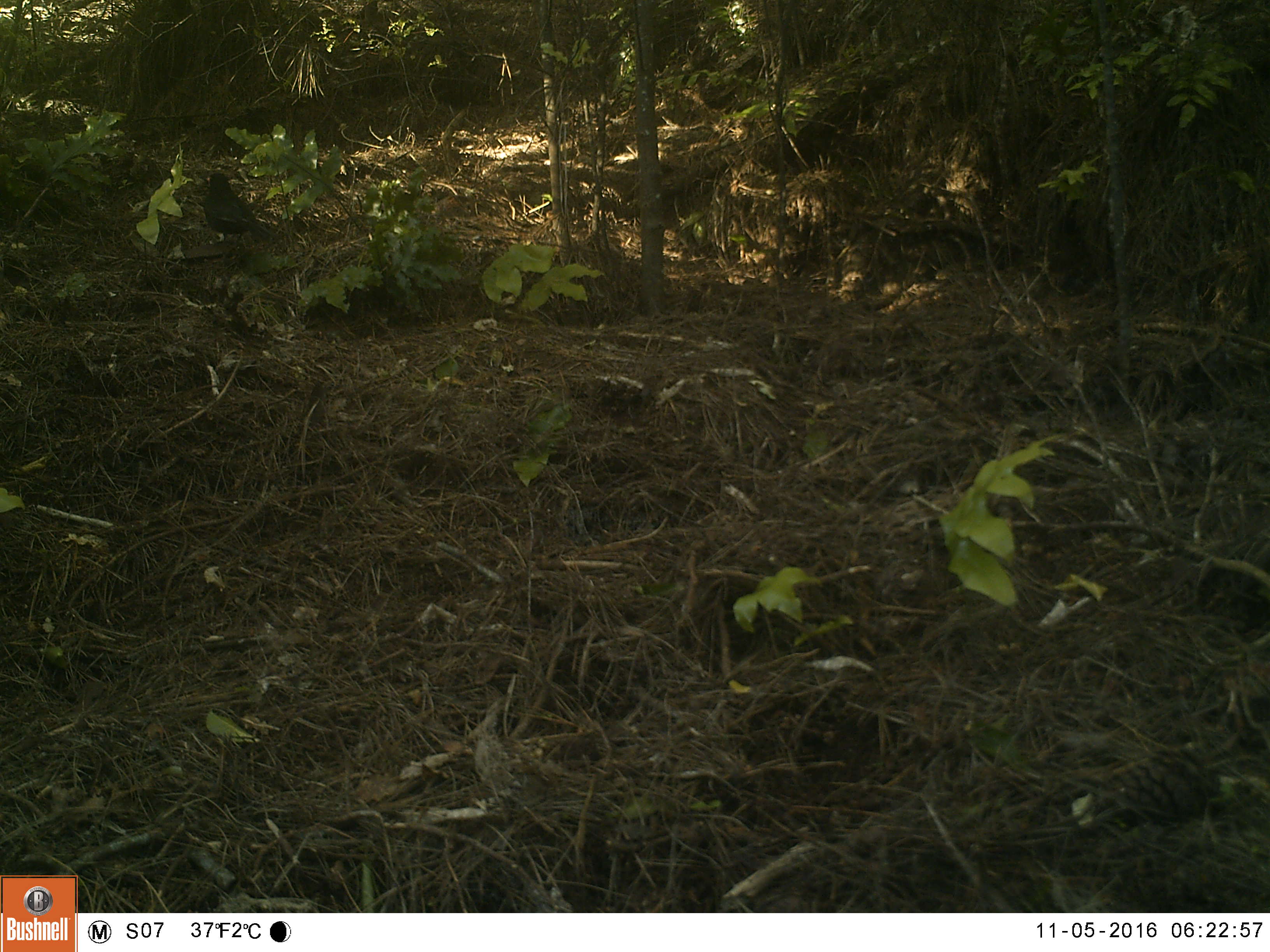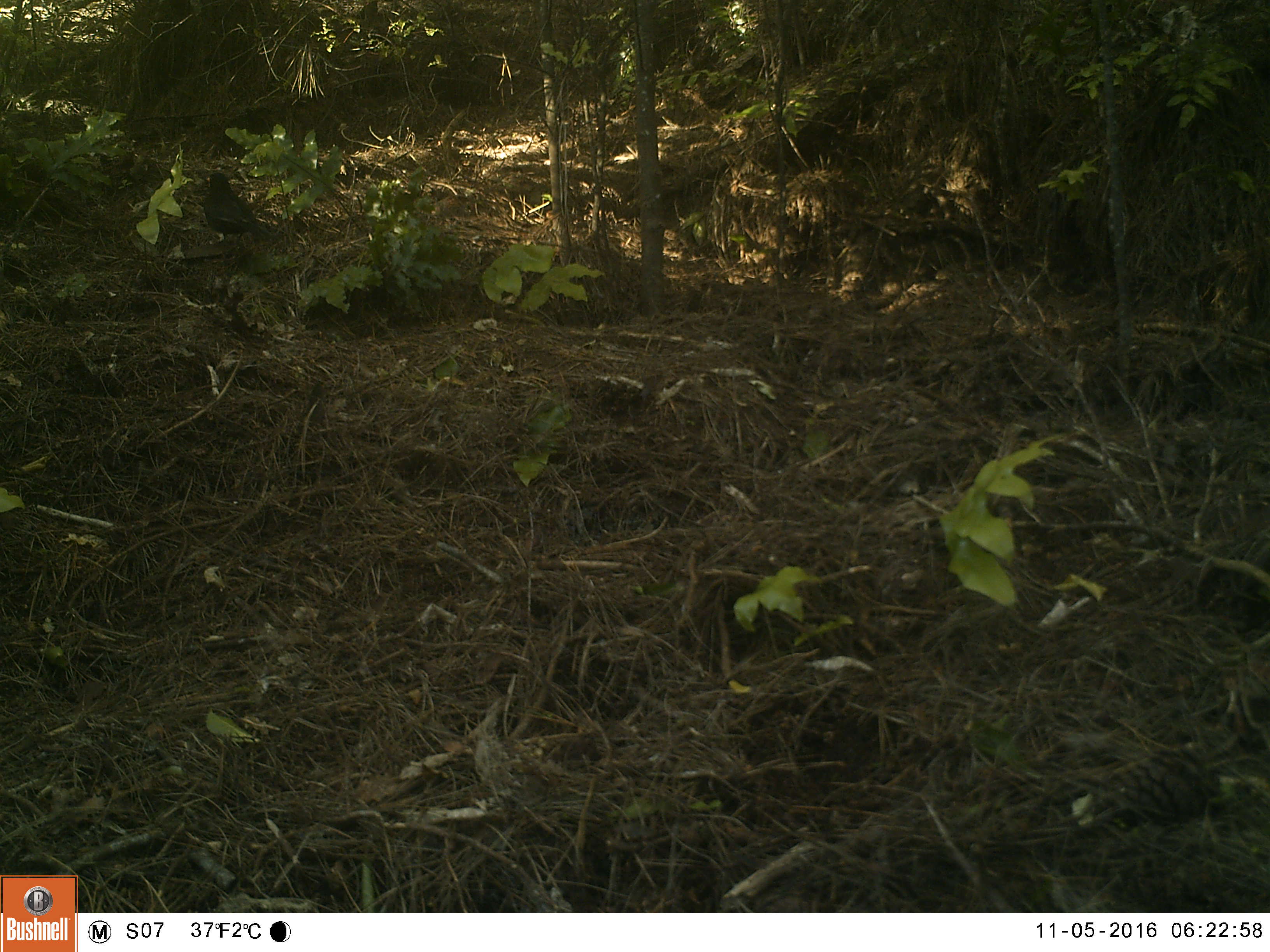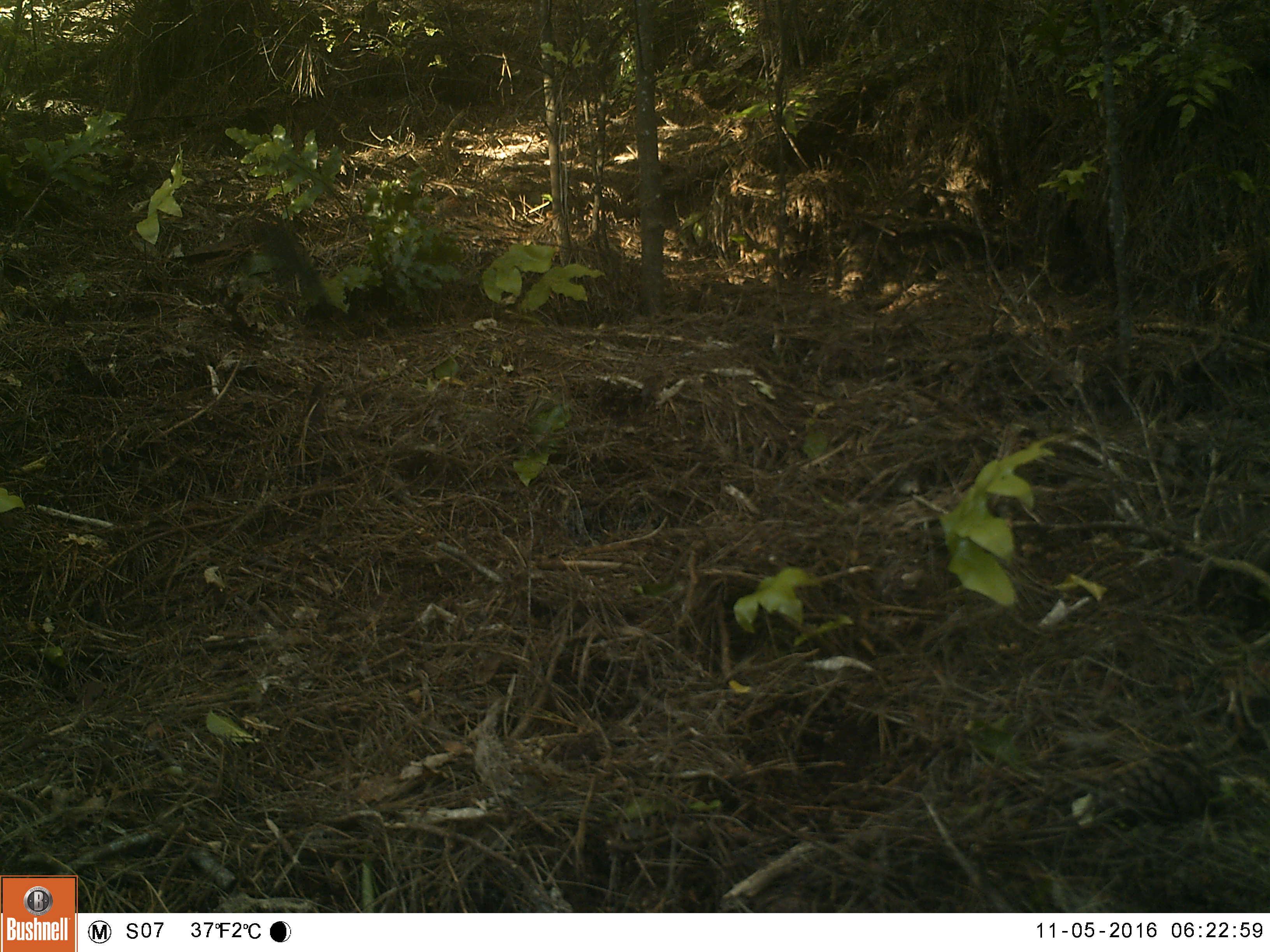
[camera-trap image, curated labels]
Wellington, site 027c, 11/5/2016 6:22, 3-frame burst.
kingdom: Animalia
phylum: Chordata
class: Aves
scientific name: Aves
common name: bird